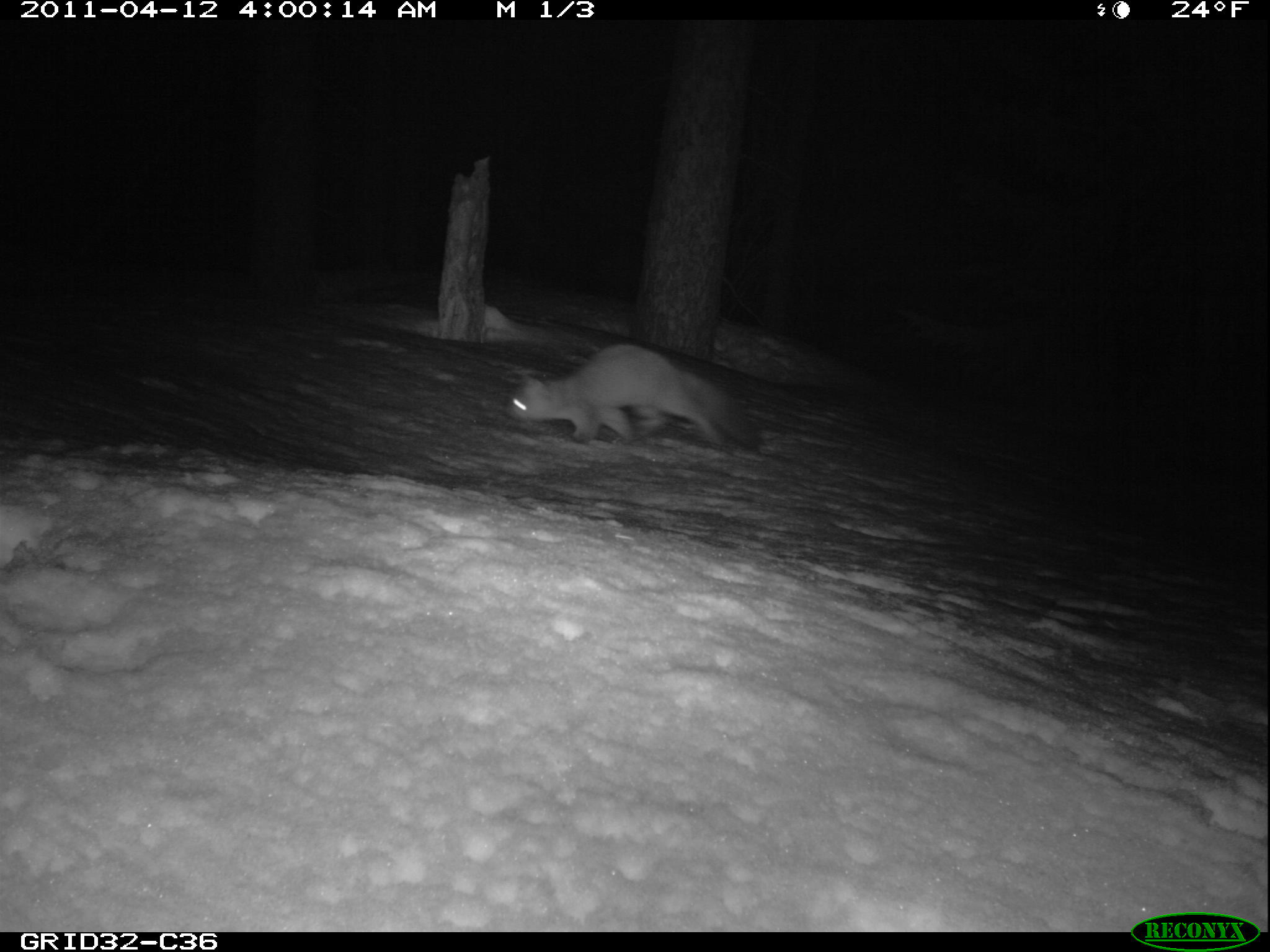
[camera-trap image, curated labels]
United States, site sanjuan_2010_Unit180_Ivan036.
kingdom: Animalia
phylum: Chordata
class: Mammalia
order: Carnivora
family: Mustelidae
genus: Martes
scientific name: Martes americana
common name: american marten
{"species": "Martes americana (american marten)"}